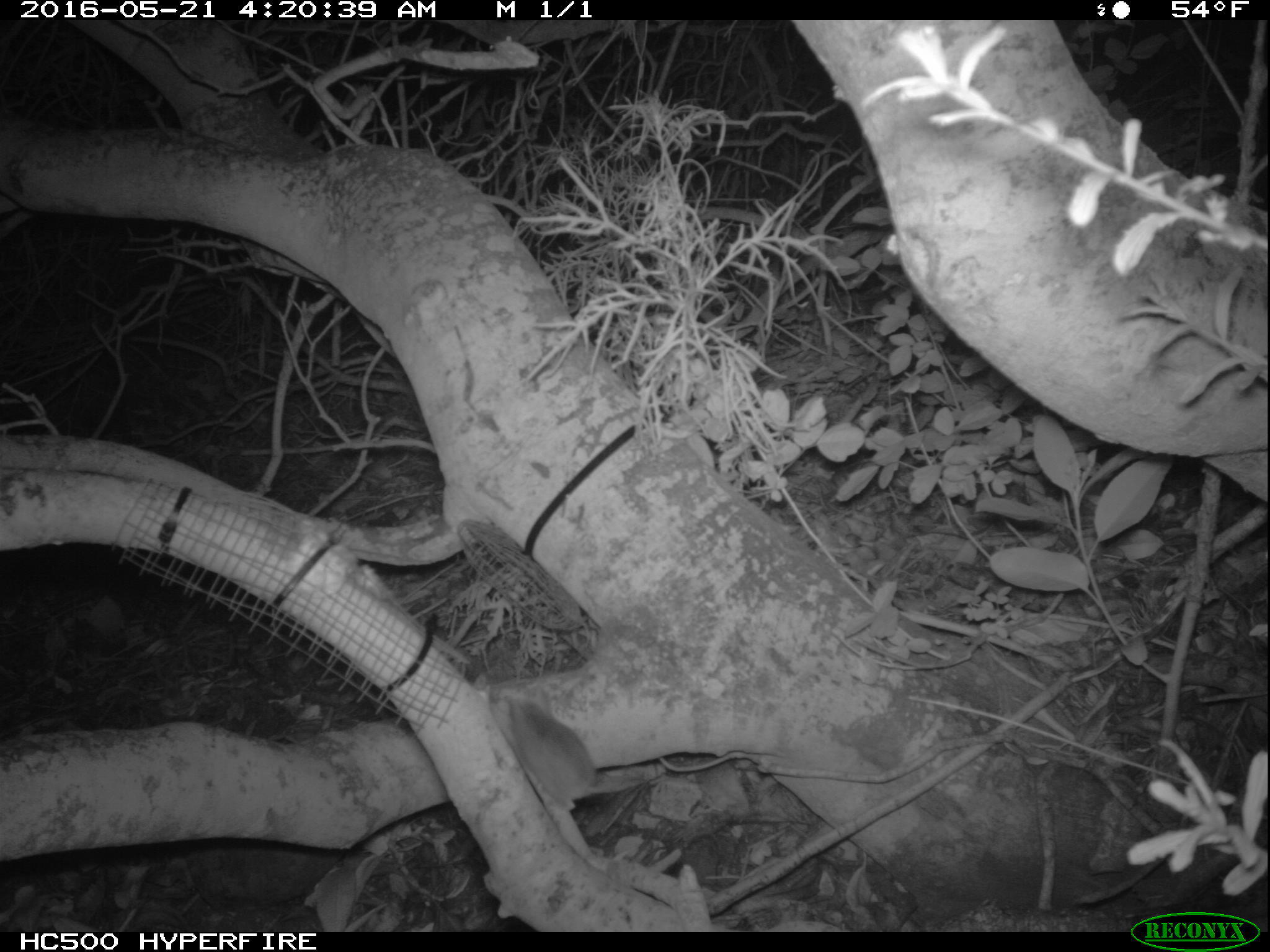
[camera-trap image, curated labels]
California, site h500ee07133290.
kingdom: Animalia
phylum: Chordata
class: Mammalia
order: Rodentia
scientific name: Rodentia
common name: rodent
Rodent (Rodentia).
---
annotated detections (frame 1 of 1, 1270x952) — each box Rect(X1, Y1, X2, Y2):
rodent: Rect(507, 690, 624, 812)